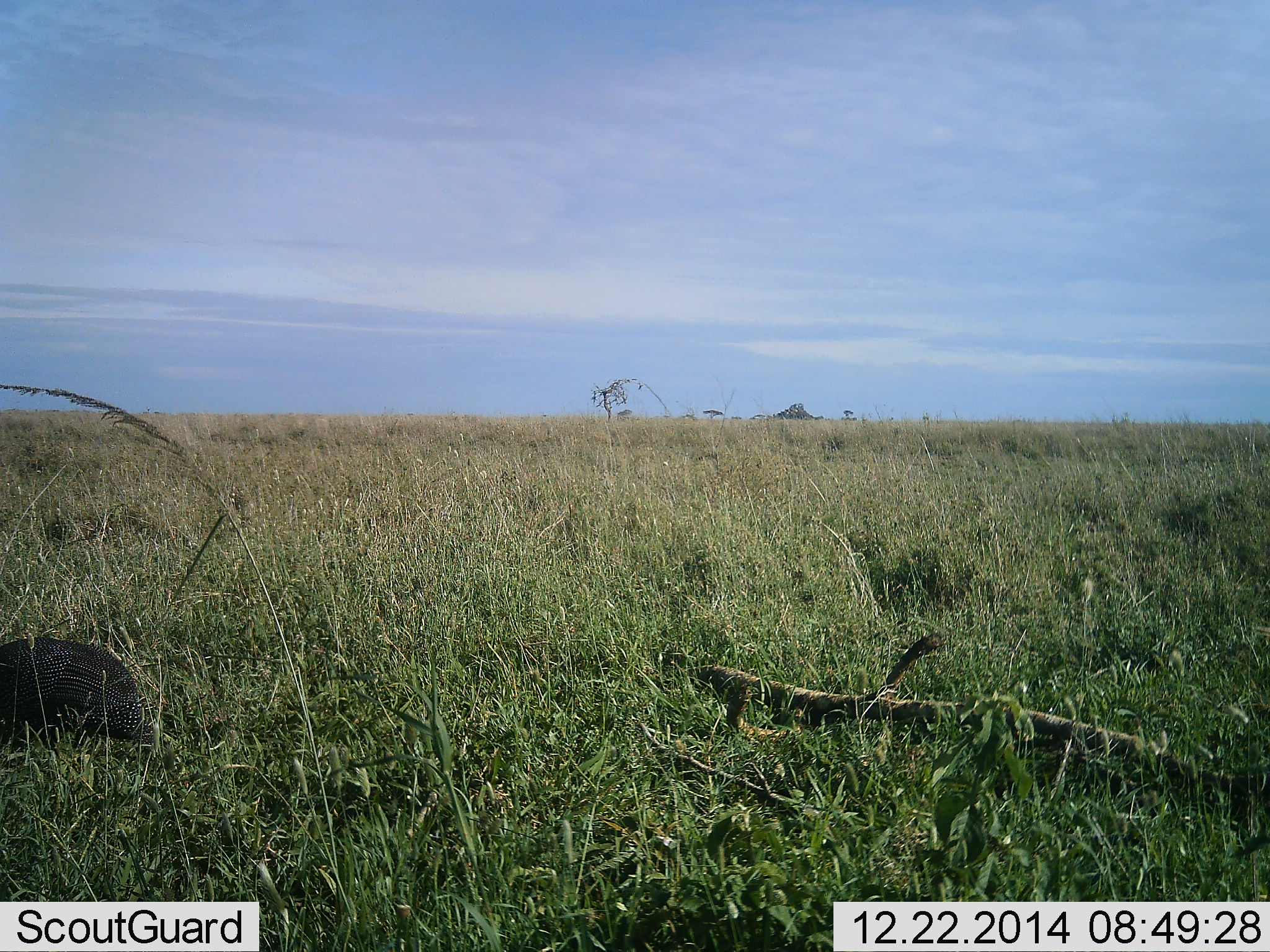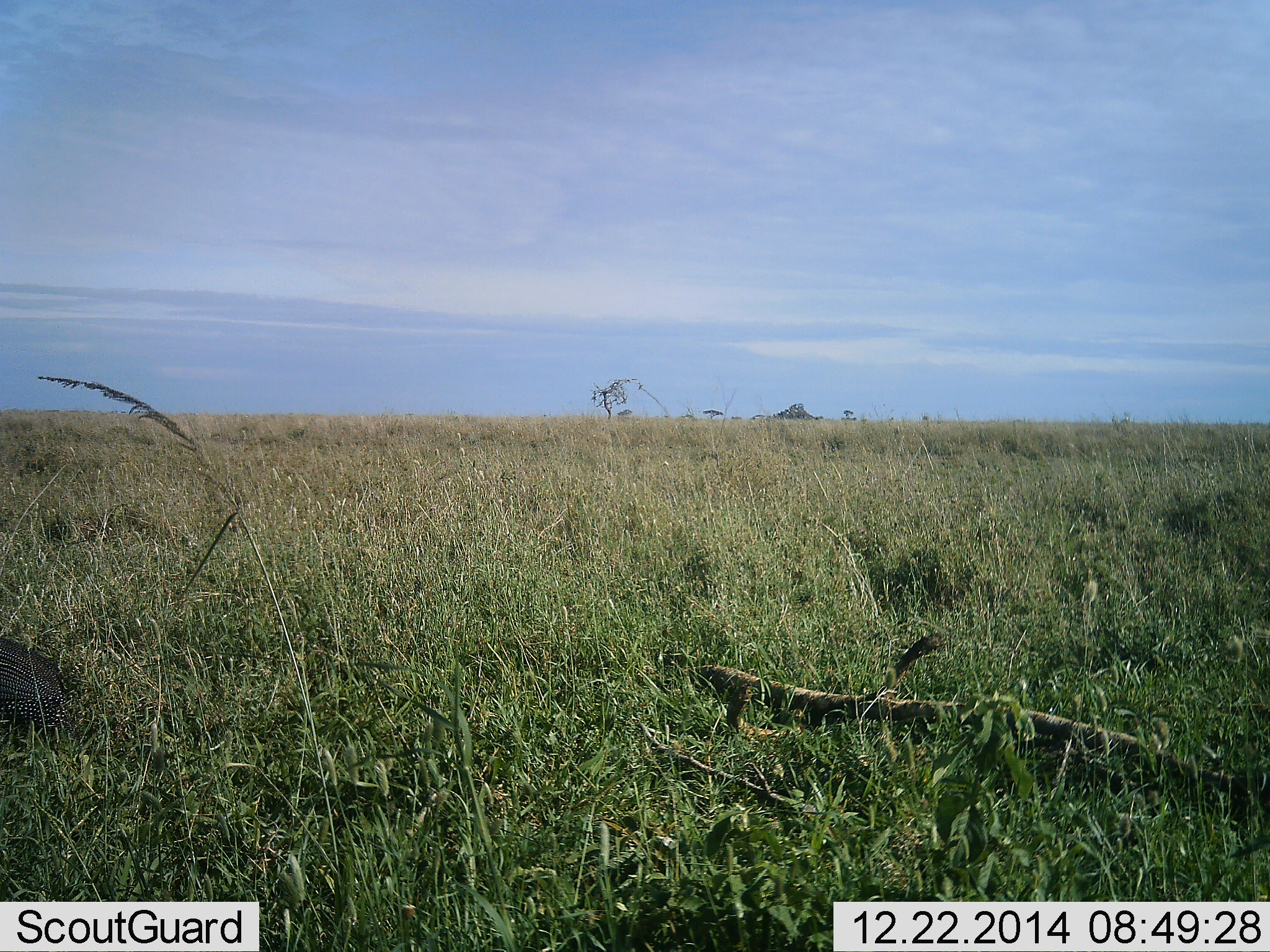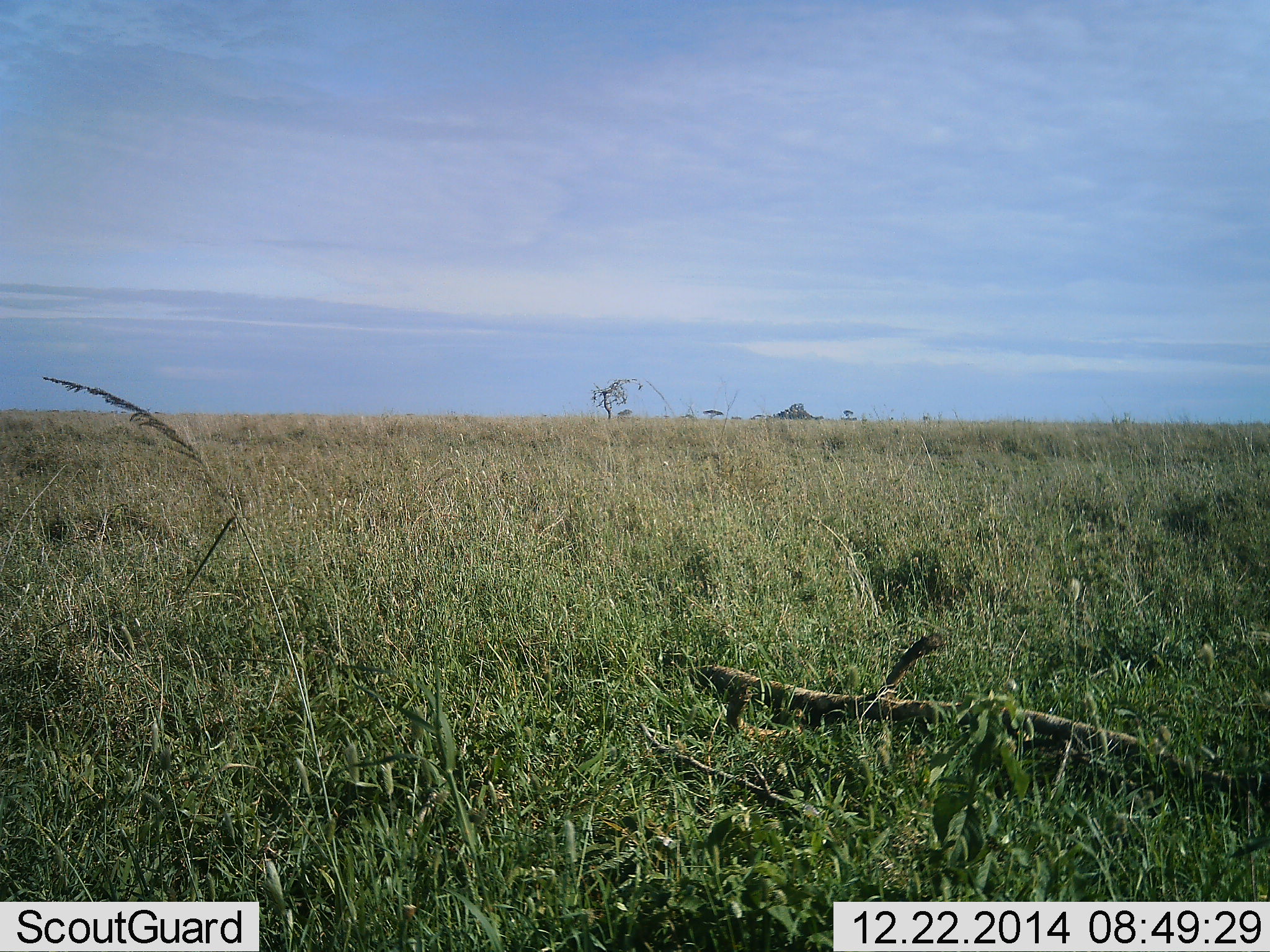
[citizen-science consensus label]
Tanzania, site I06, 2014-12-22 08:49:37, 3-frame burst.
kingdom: Animalia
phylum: Chordata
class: Aves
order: Galliformes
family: Numididae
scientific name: Numididae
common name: guinea fowl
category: guineafowl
Guineafowl (guinea fowl) (Numididae), count 1. Behavior (volunteer vote fractions): standing 10%, resting 0%, moving 90%, interacting 0%. Young present (vote fraction): 0%. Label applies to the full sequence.